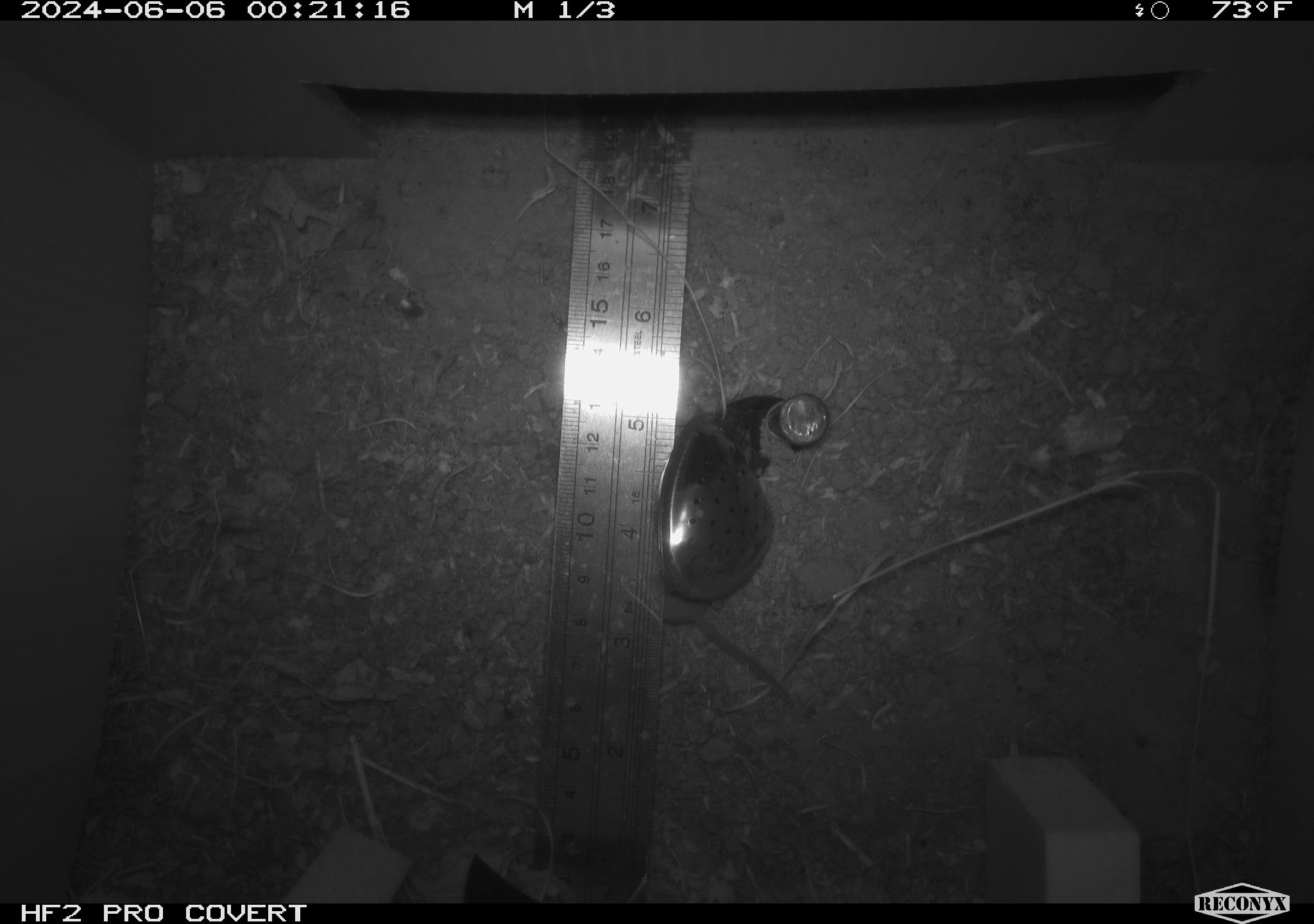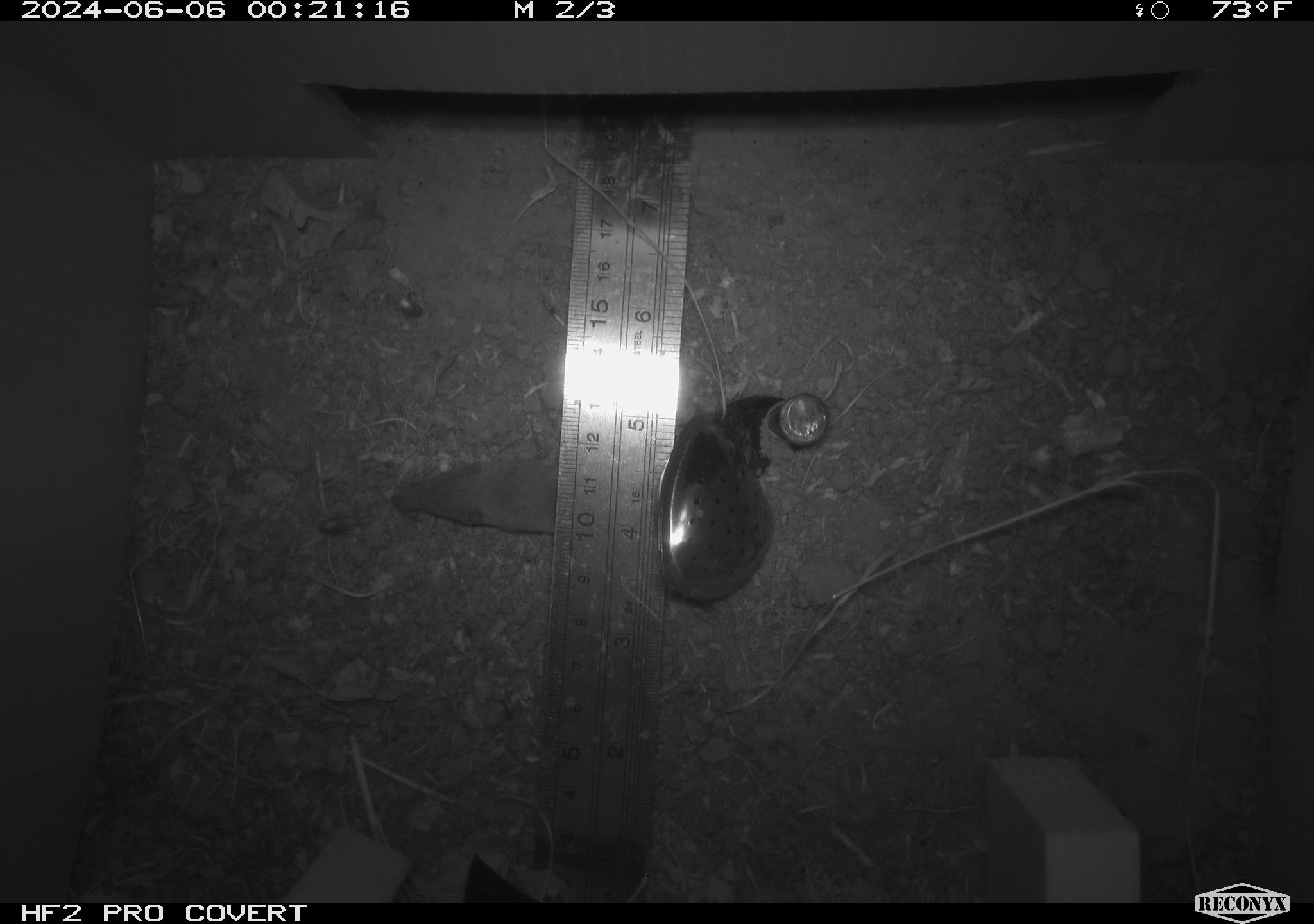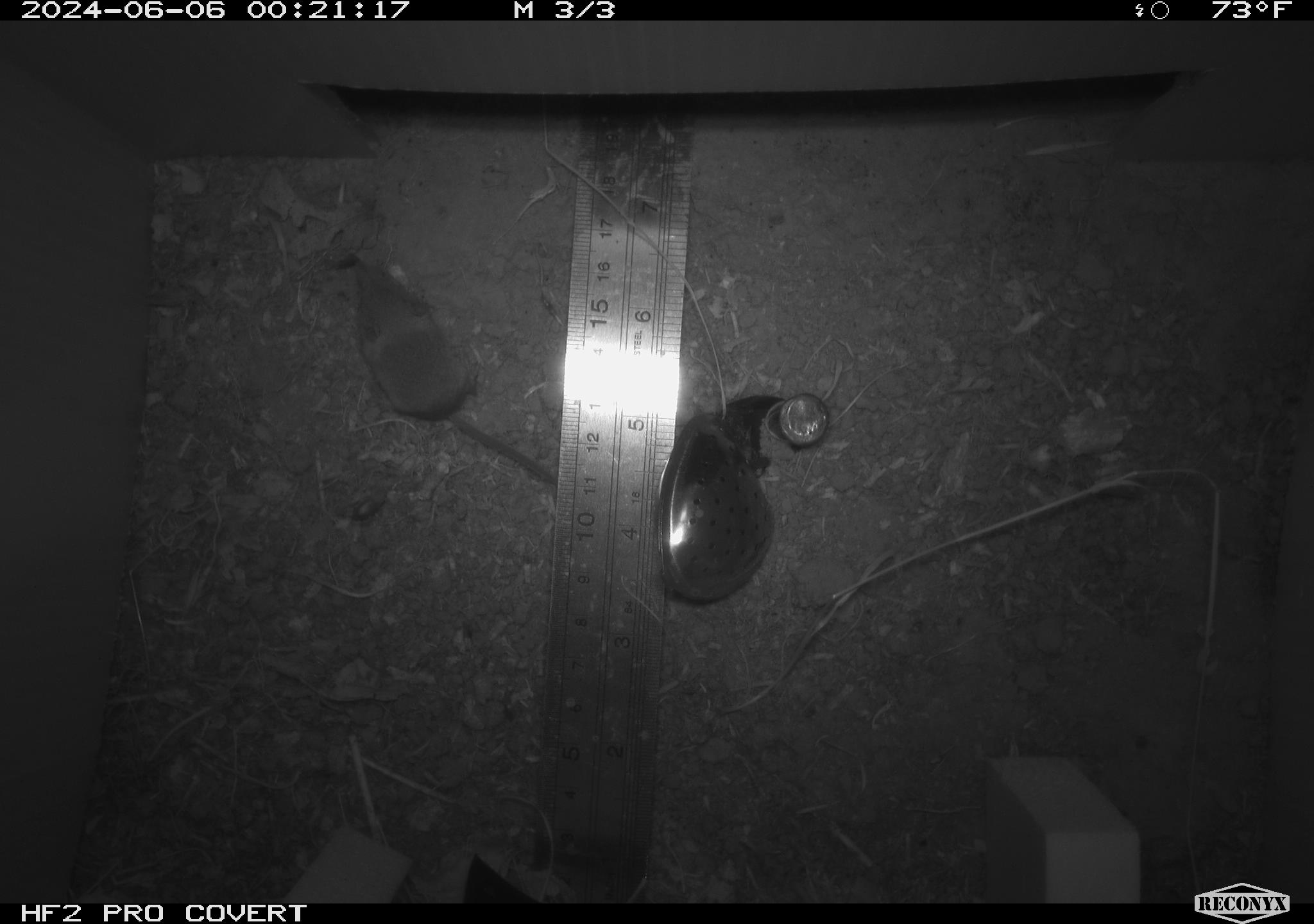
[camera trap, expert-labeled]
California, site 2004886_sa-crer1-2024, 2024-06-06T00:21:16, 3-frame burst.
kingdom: Animalia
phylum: Chordata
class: Mammalia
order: Eulipotyphla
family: Soricidae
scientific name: Soricidae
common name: shrews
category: soricidae family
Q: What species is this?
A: Soricidae family (shrews) (Soricidae).